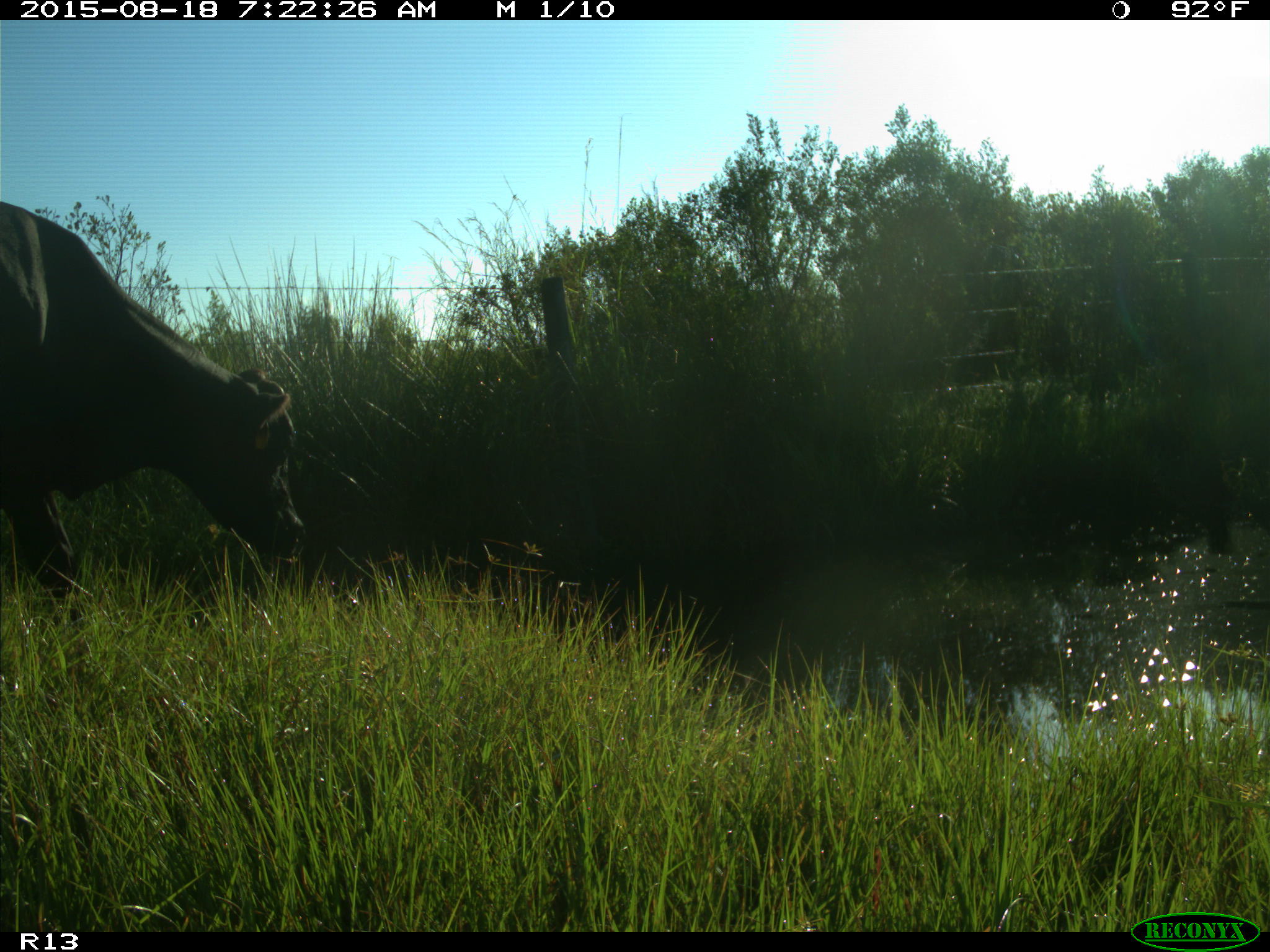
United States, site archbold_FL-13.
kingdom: Animalia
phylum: Chordata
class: Mammalia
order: Artiodactyla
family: Bovidae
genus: Bos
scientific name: Bos taurus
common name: domestic cow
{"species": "Bos taurus (domestic cow)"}